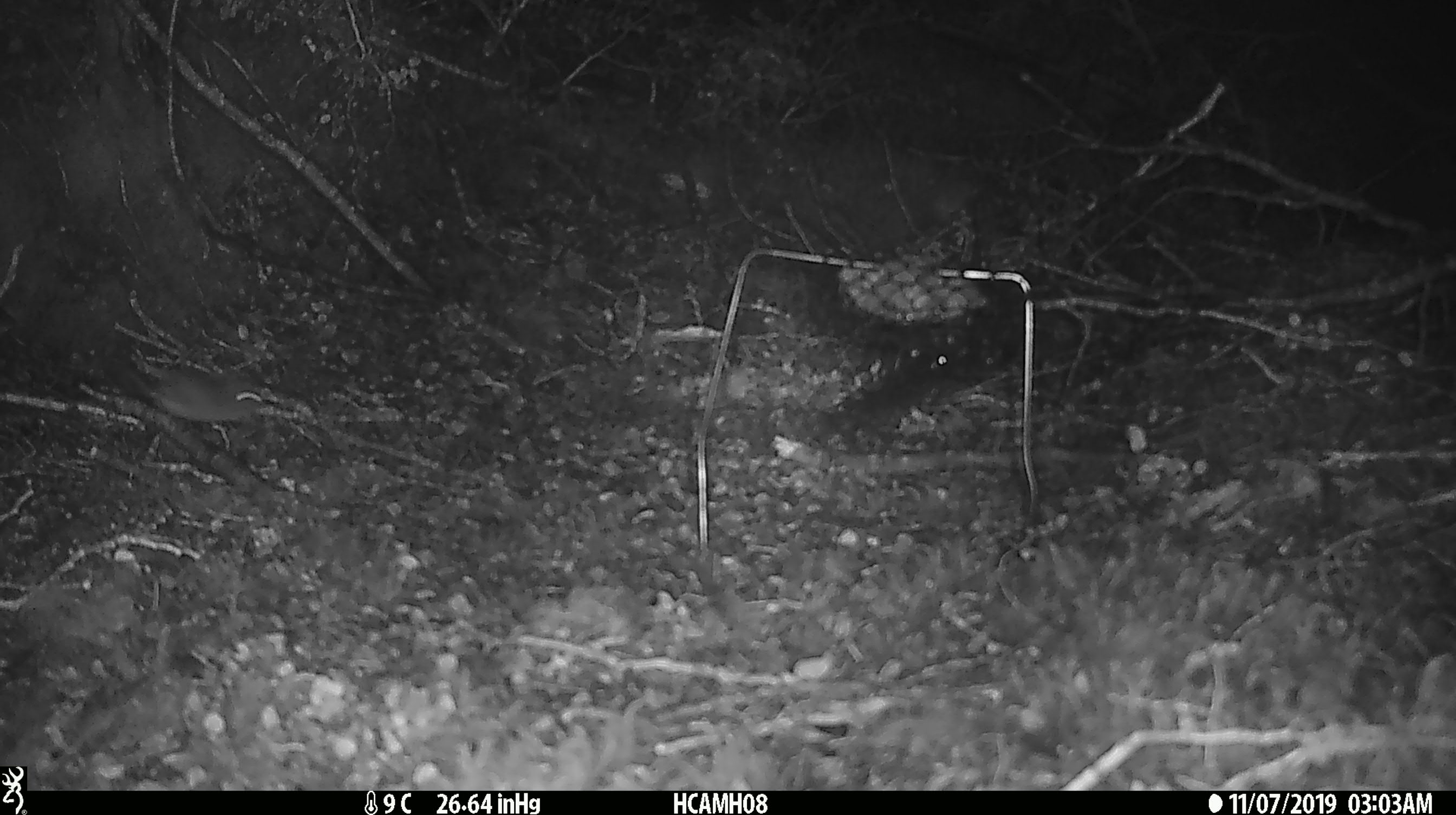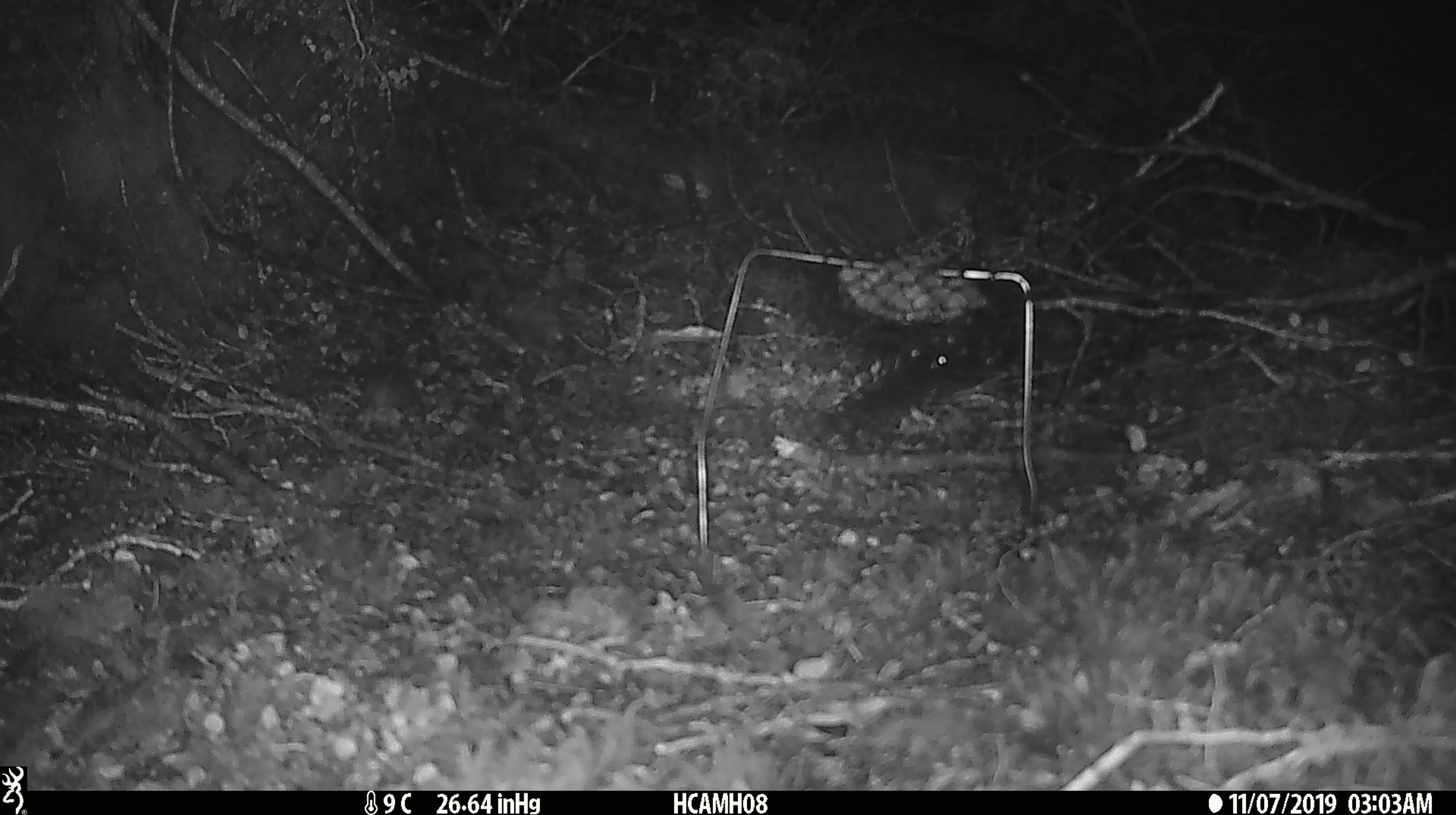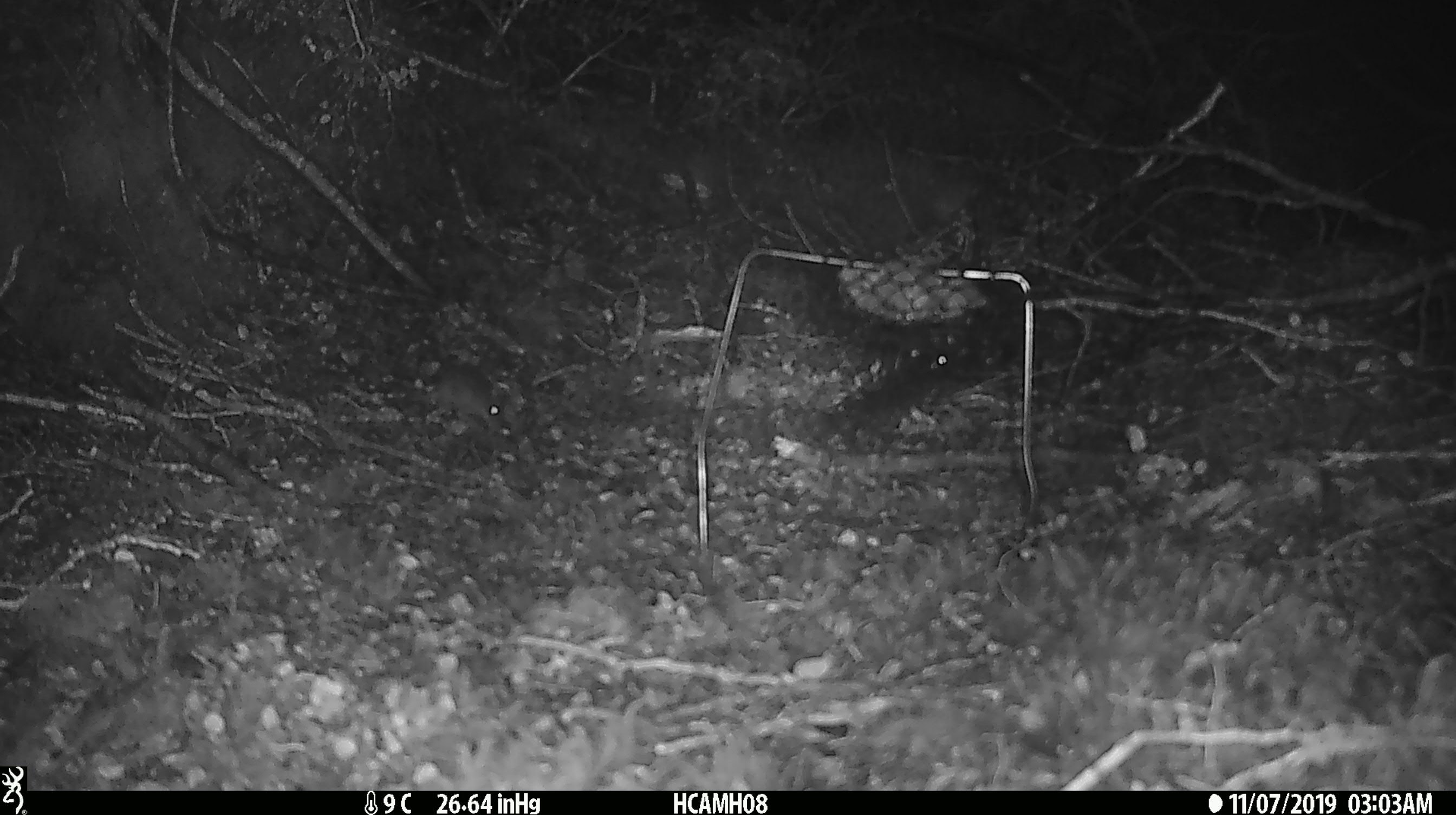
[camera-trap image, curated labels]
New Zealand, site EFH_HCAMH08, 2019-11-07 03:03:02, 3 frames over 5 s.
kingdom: Animalia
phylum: Chordata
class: Mammalia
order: Rodentia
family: Muridae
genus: Mus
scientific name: Mus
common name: mouse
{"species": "mouse (Mus)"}